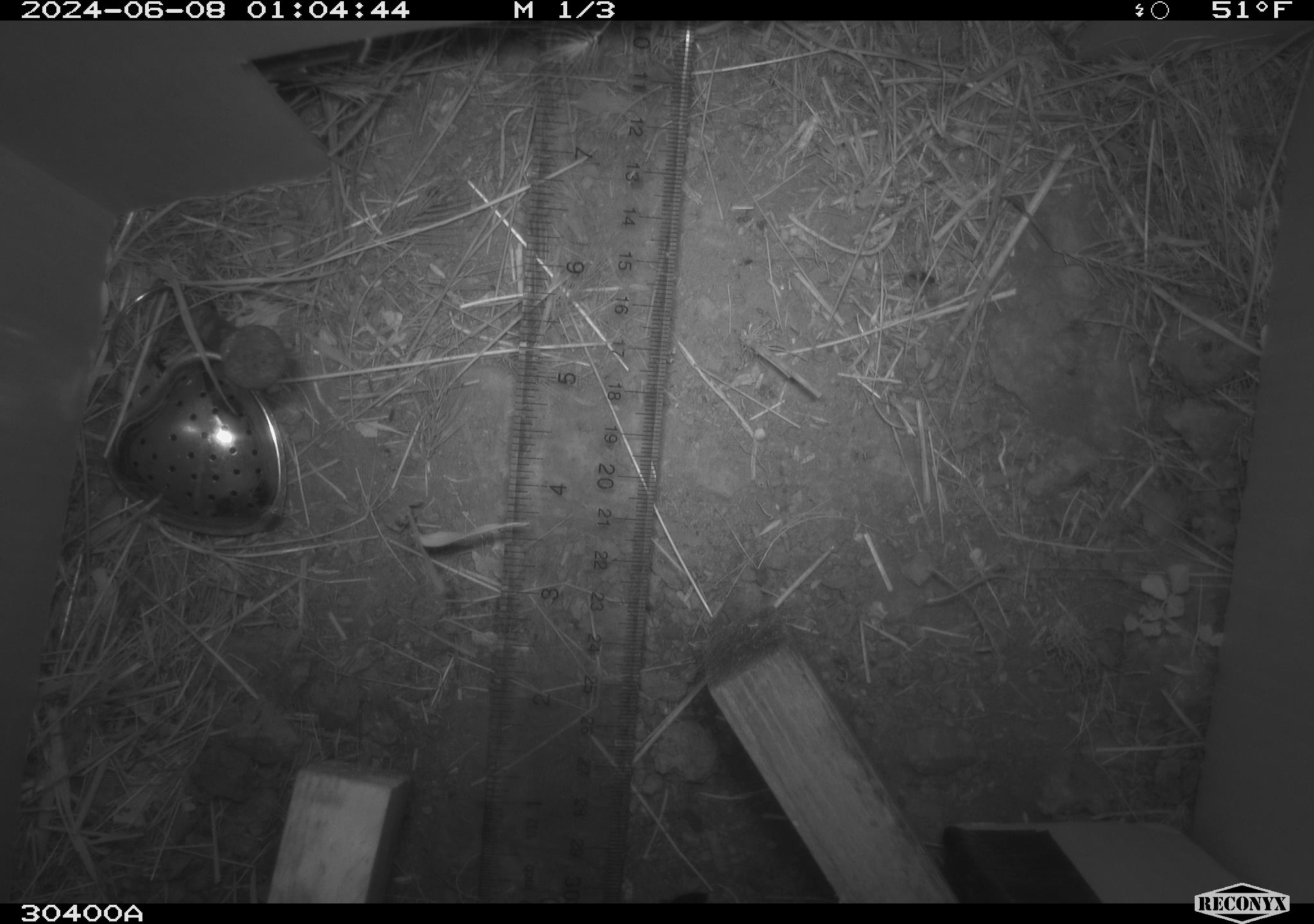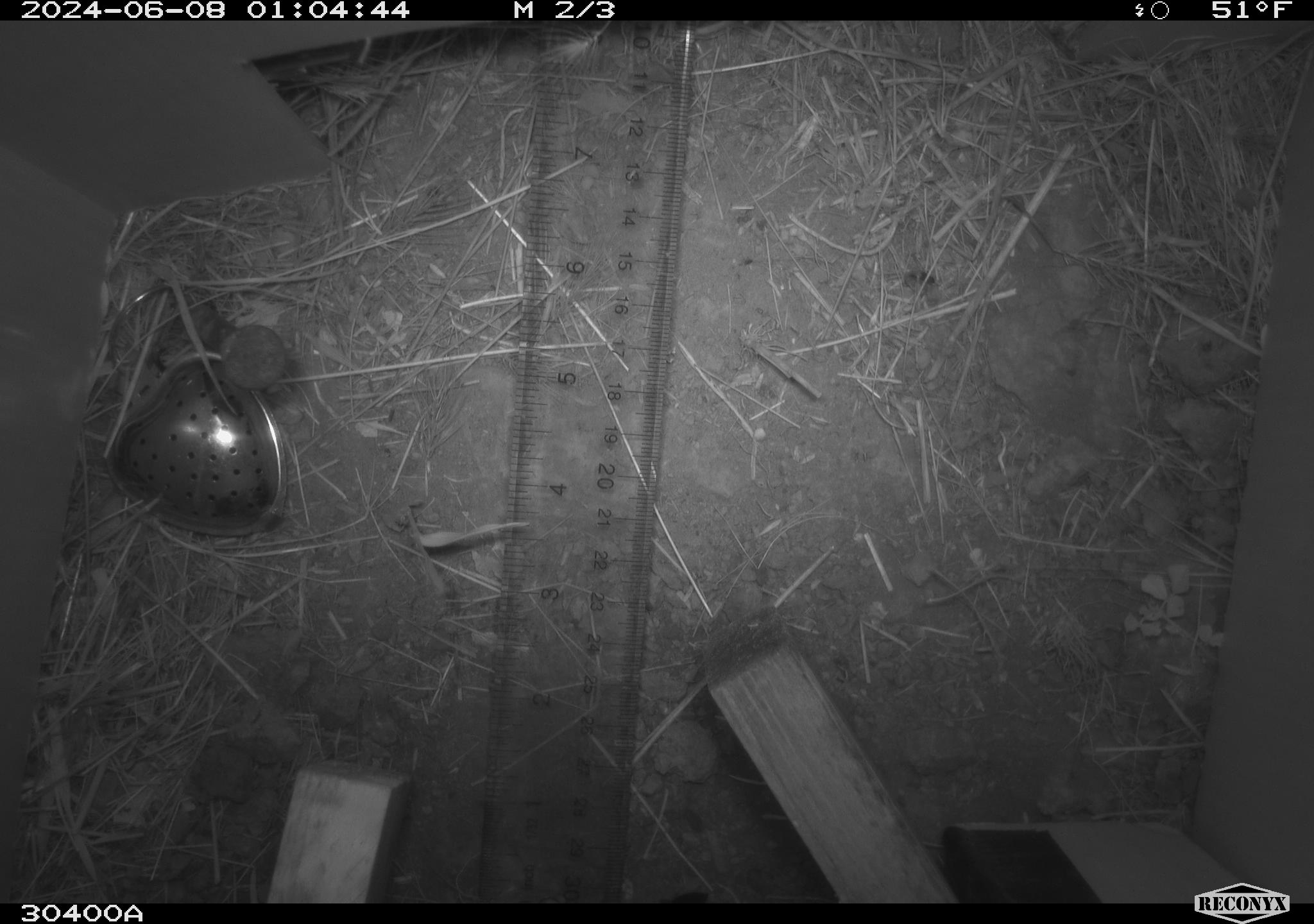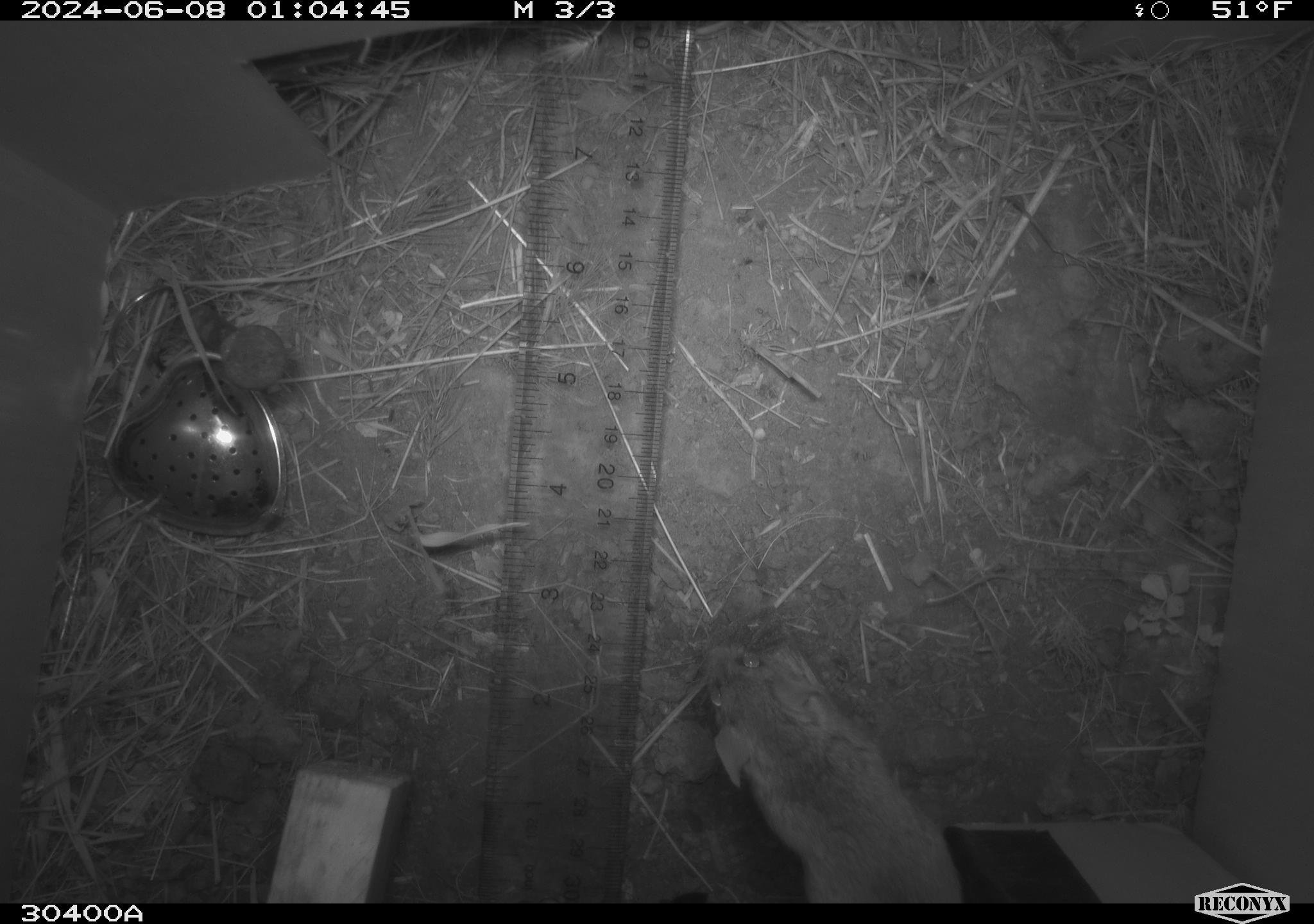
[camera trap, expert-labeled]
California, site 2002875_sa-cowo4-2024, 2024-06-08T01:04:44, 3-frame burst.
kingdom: Animalia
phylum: Chordata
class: Mammalia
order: Rodentia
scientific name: Rodentia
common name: rodent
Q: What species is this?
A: Rodent (Rodentia).